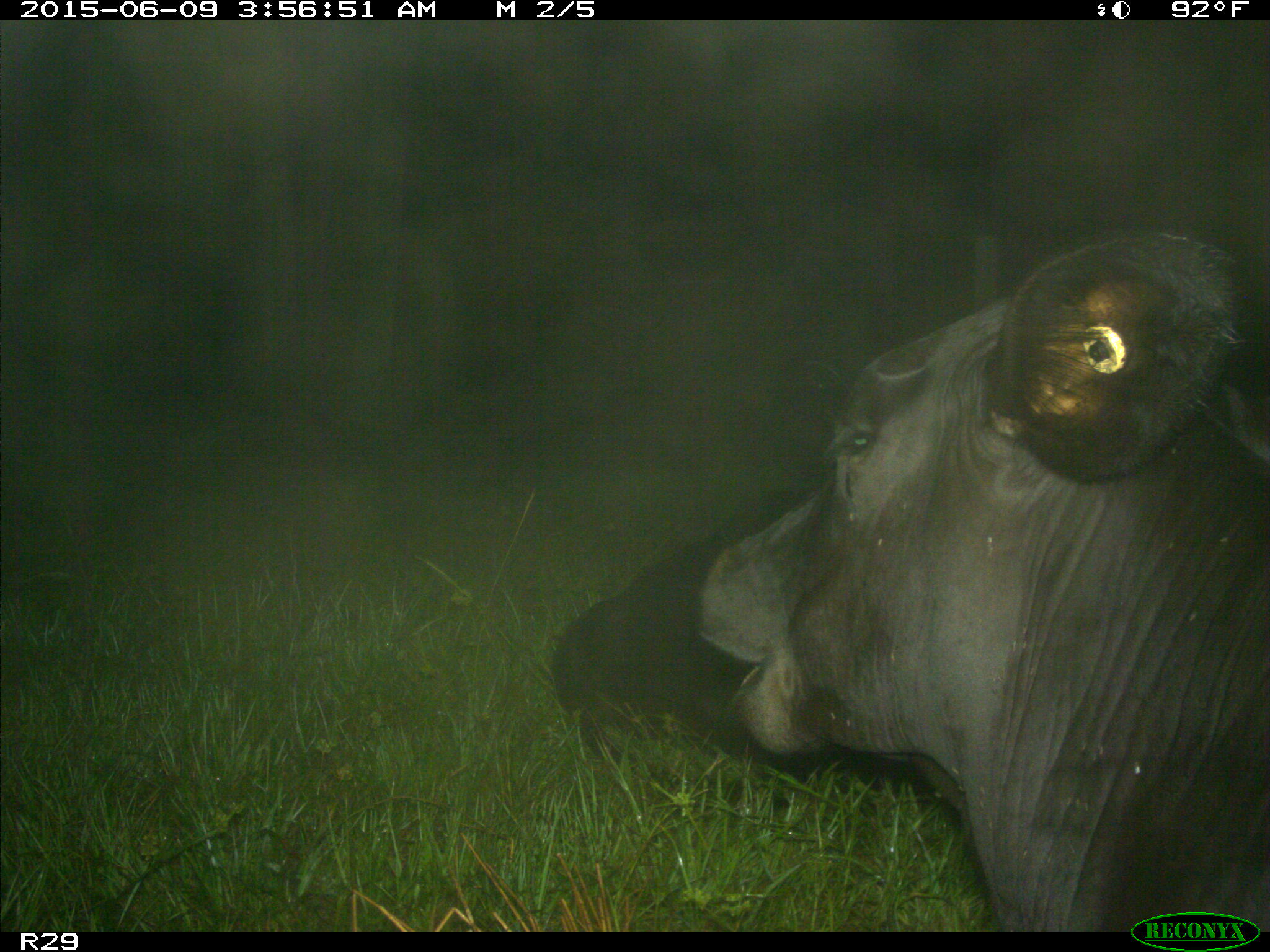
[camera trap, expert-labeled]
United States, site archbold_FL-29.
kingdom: Animalia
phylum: Chordata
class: Mammalia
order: Artiodactyla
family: Bovidae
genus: Bos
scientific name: Bos taurus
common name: domestic cow